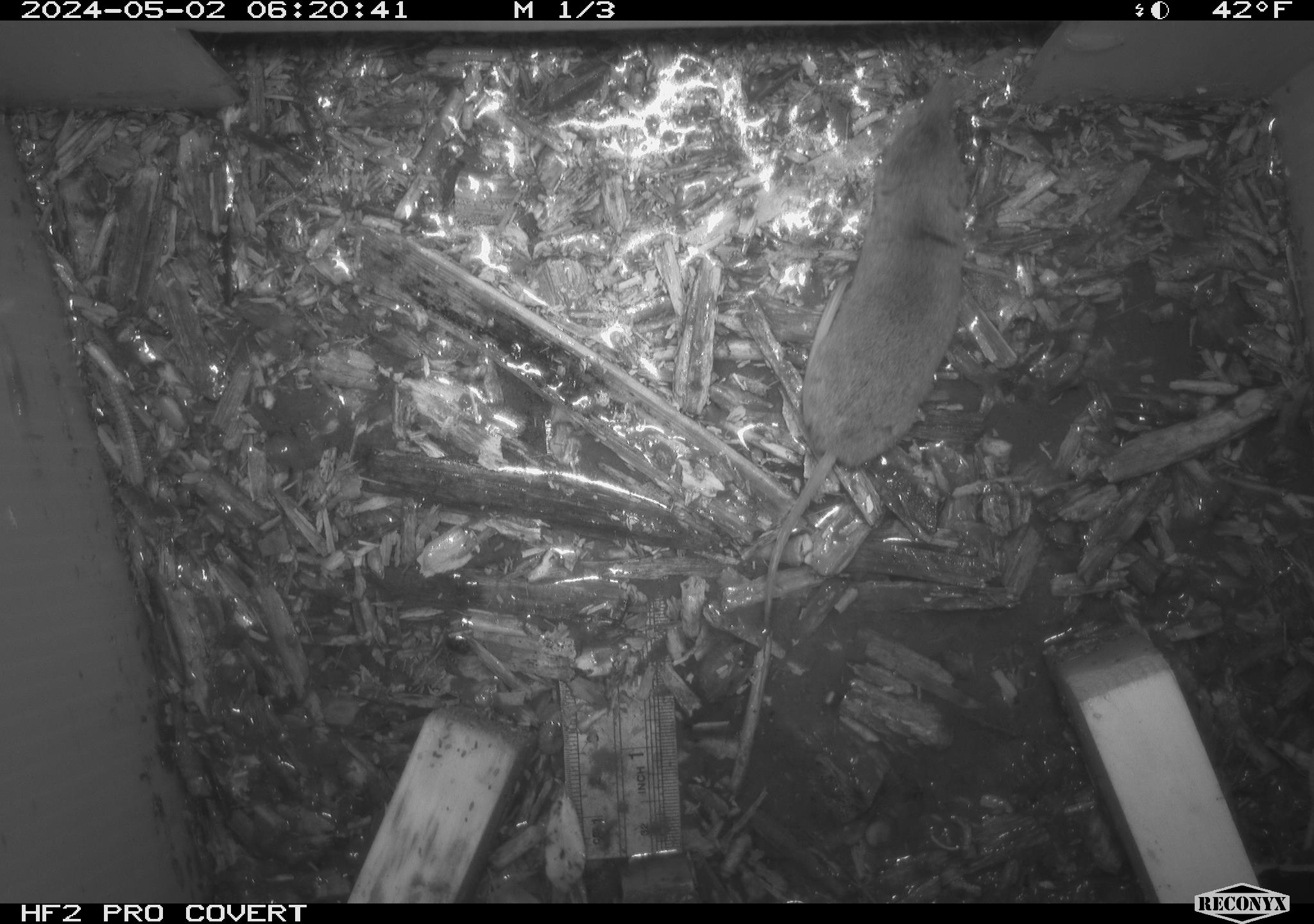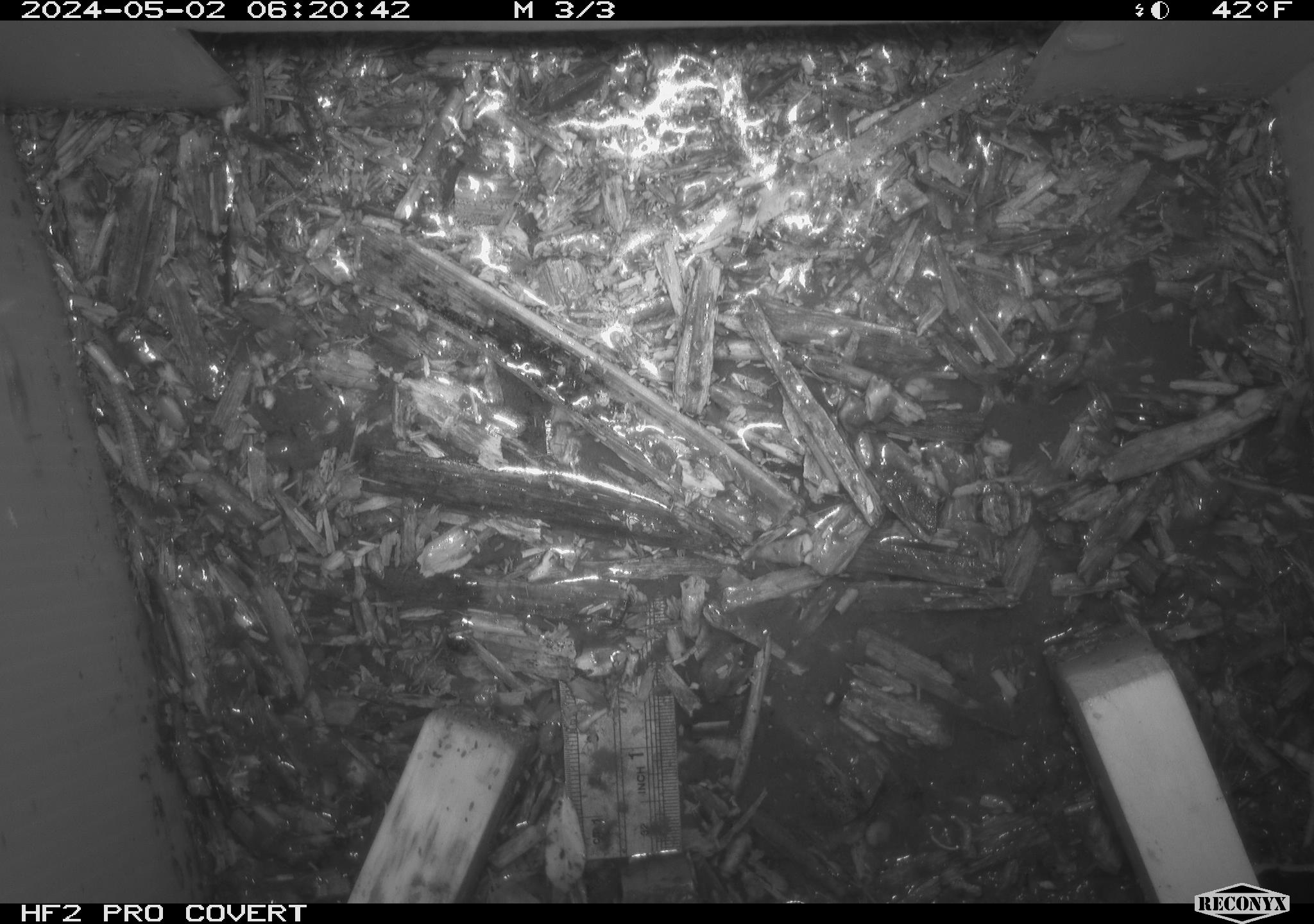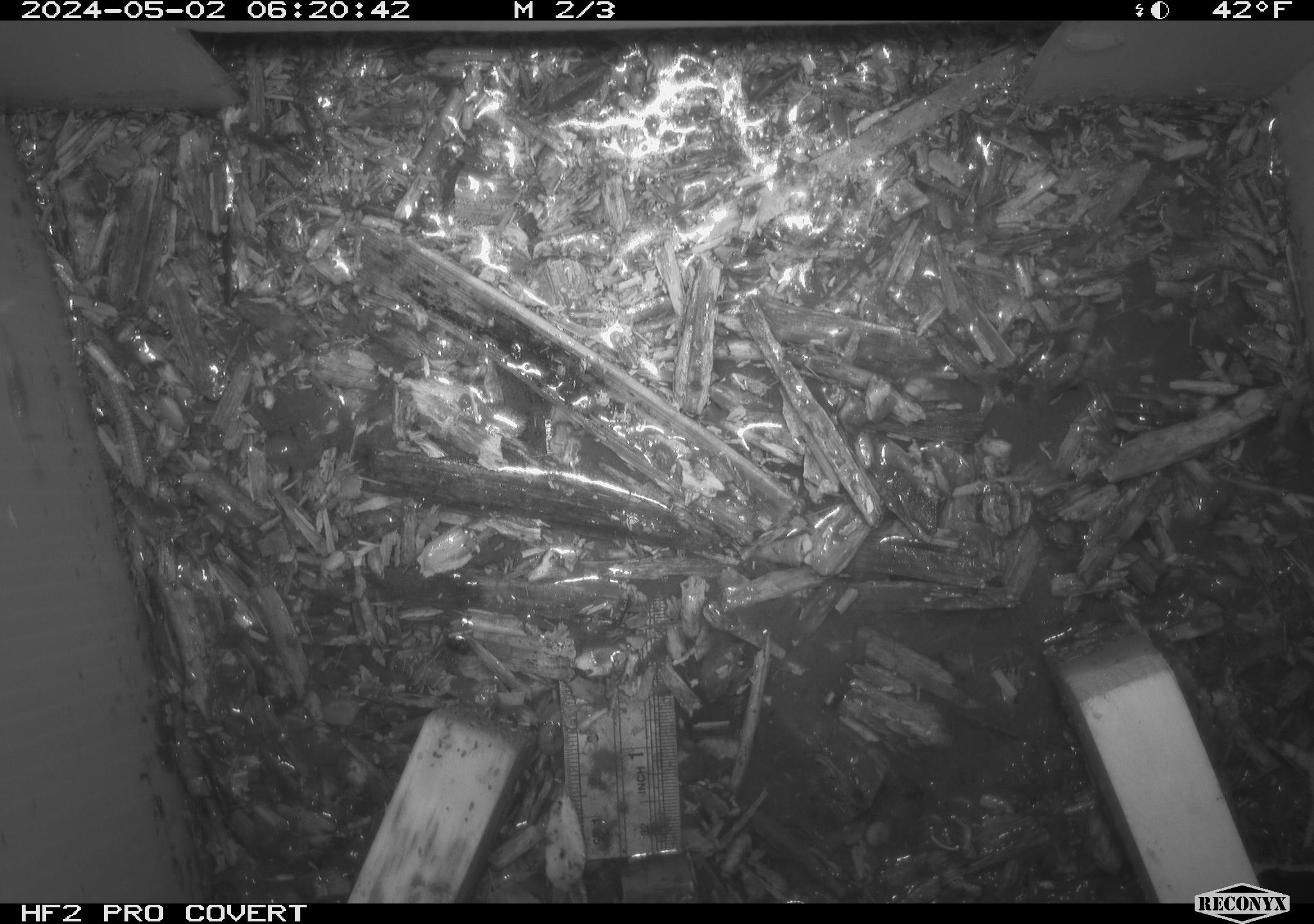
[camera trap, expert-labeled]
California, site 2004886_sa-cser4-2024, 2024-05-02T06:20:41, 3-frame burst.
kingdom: Animalia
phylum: Chordata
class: Mammalia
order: Eulipotyphla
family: Soricidae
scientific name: Soricidae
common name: shrews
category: soricidae family